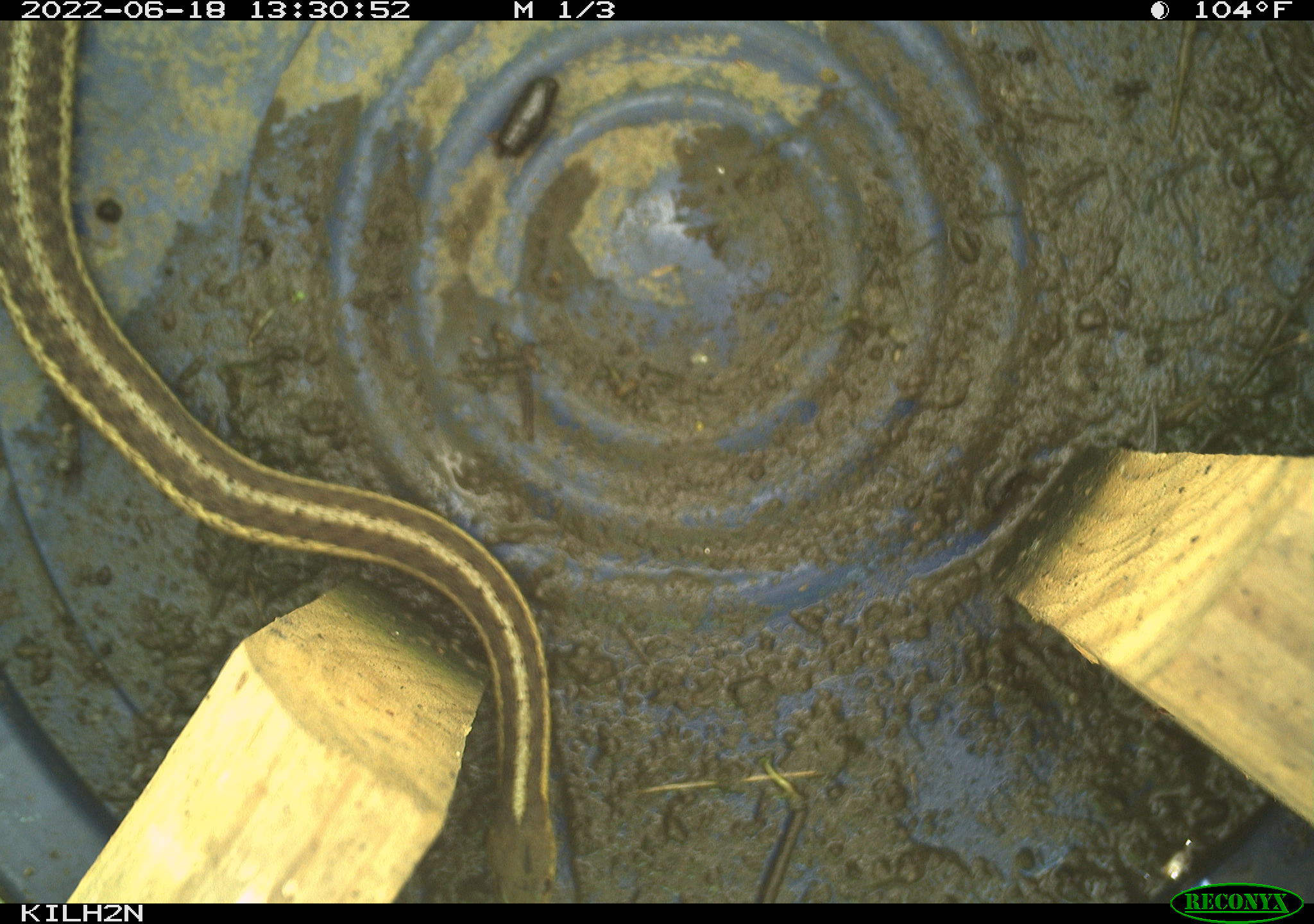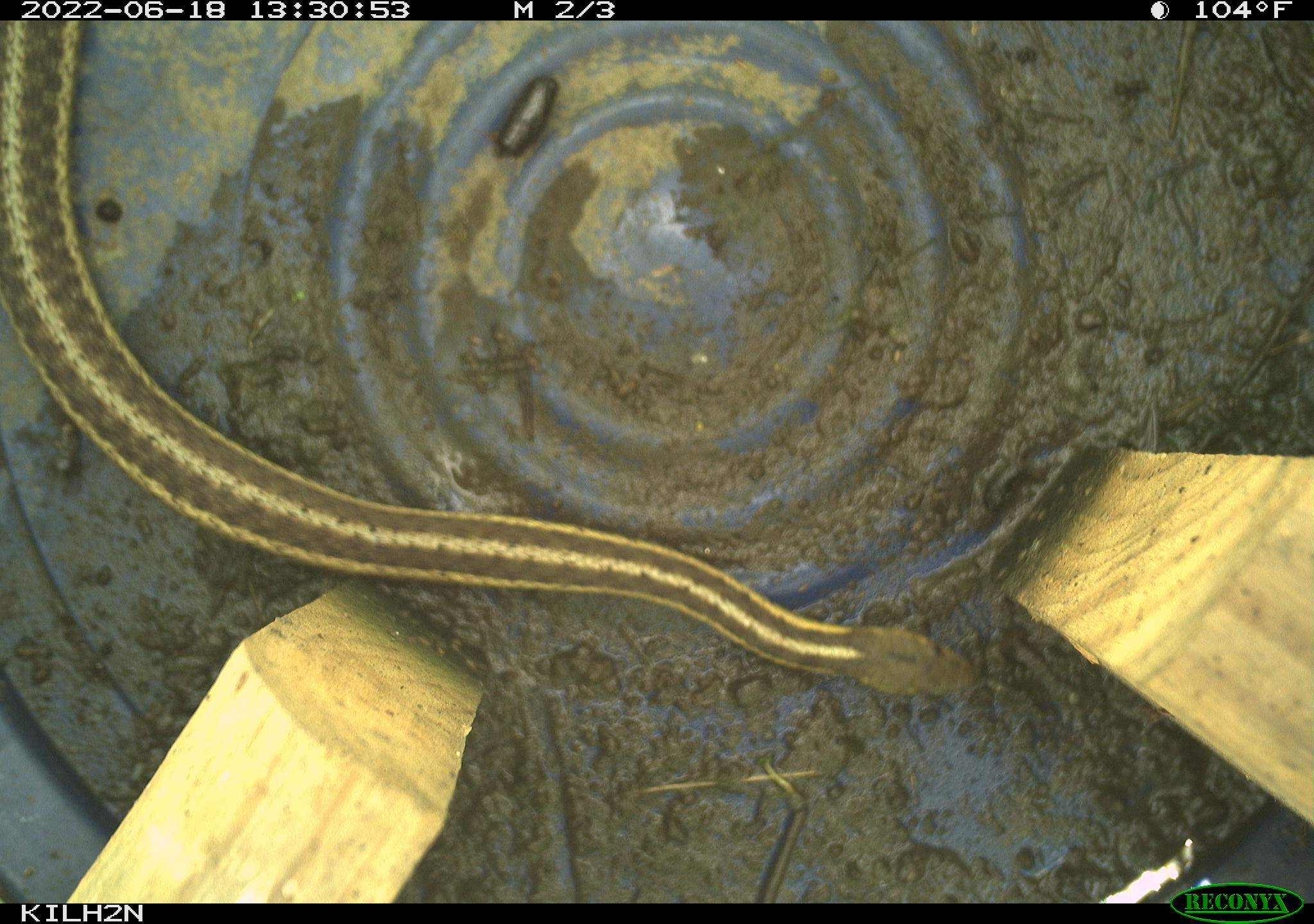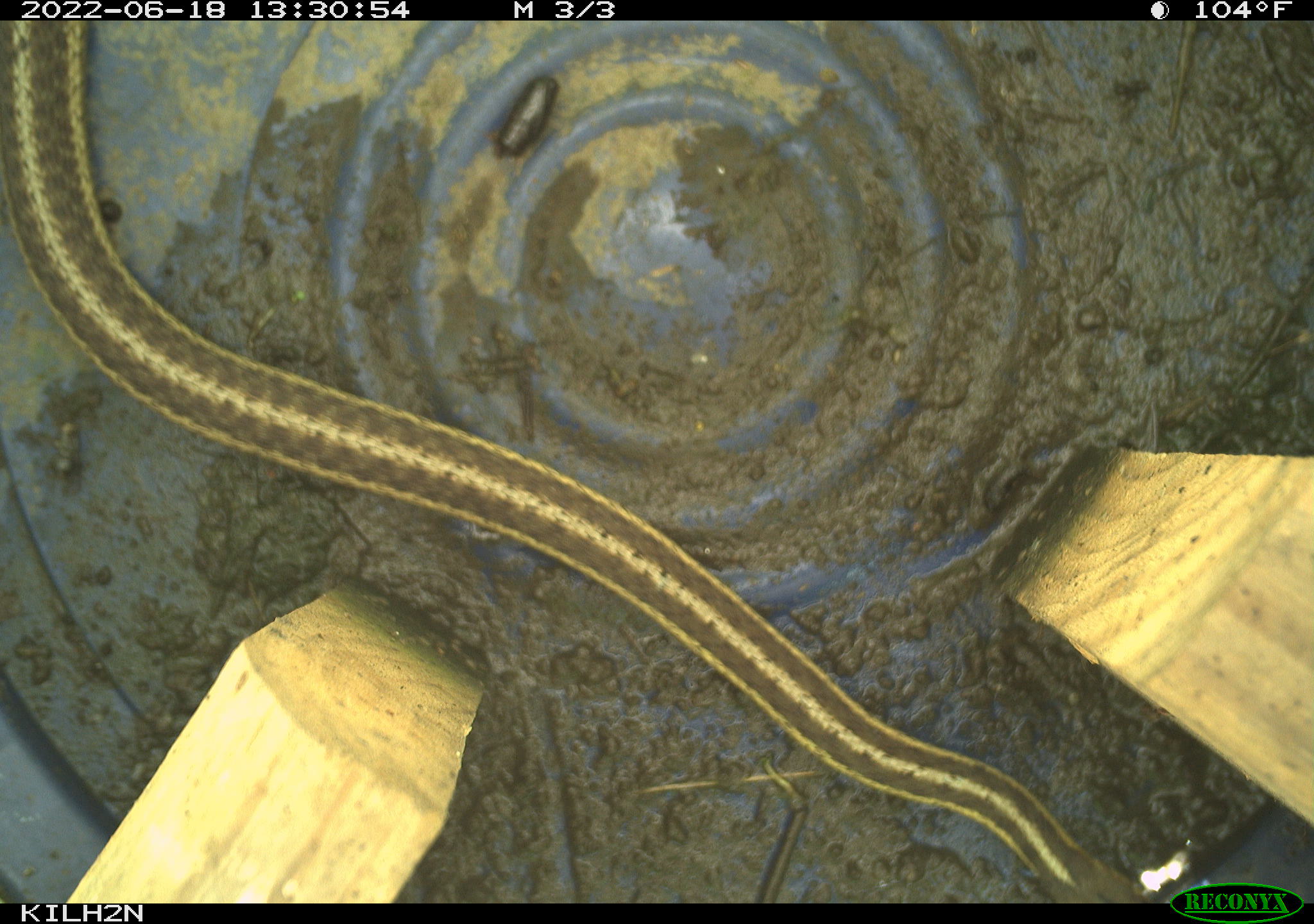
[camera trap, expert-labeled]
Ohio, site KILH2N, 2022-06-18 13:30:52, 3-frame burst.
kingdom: Animalia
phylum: Chordata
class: Reptilia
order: Squamata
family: Colubridae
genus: Thamnophis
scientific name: Thamnophis sirtalis sirtalis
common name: eastern gartersnake